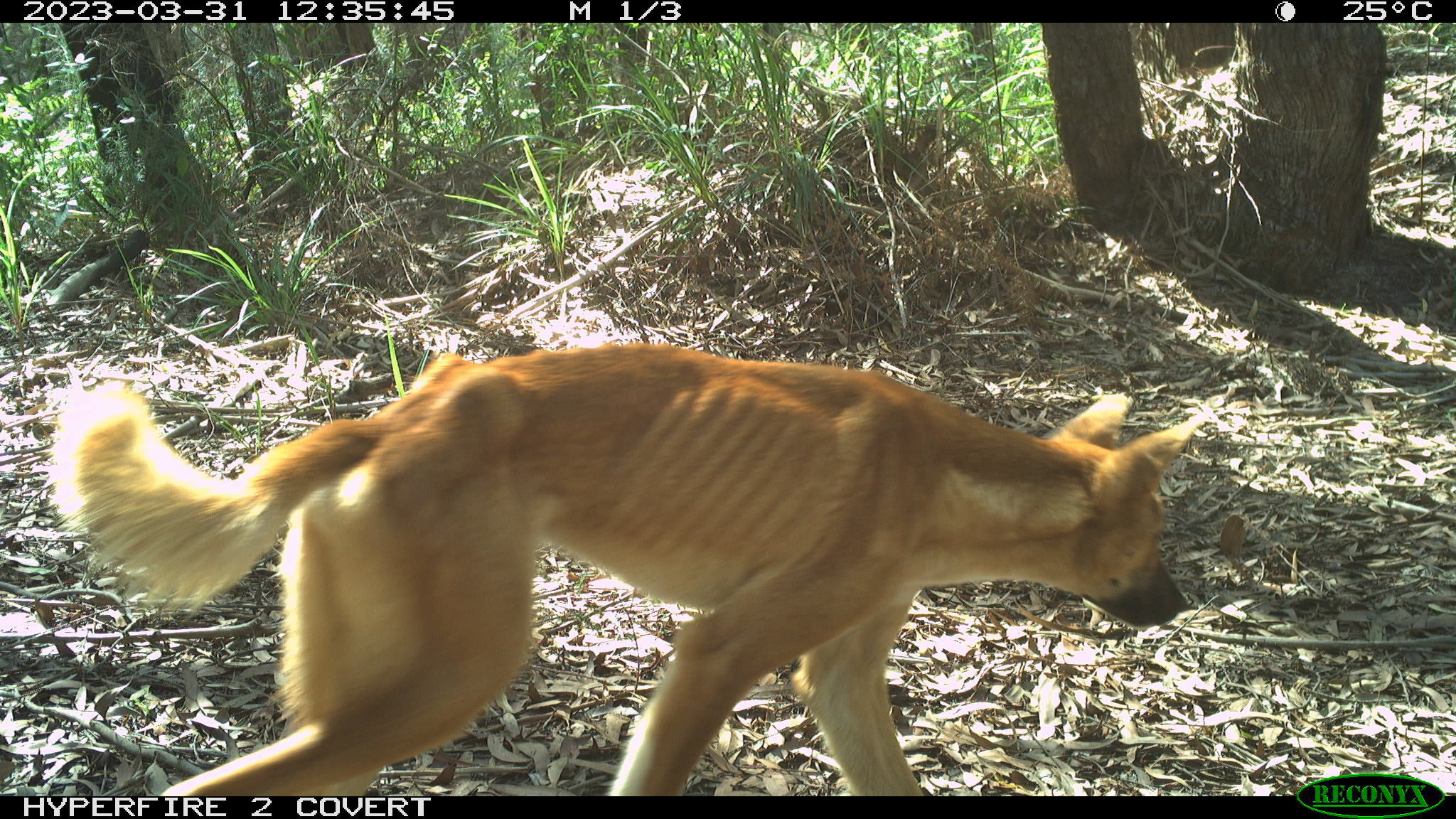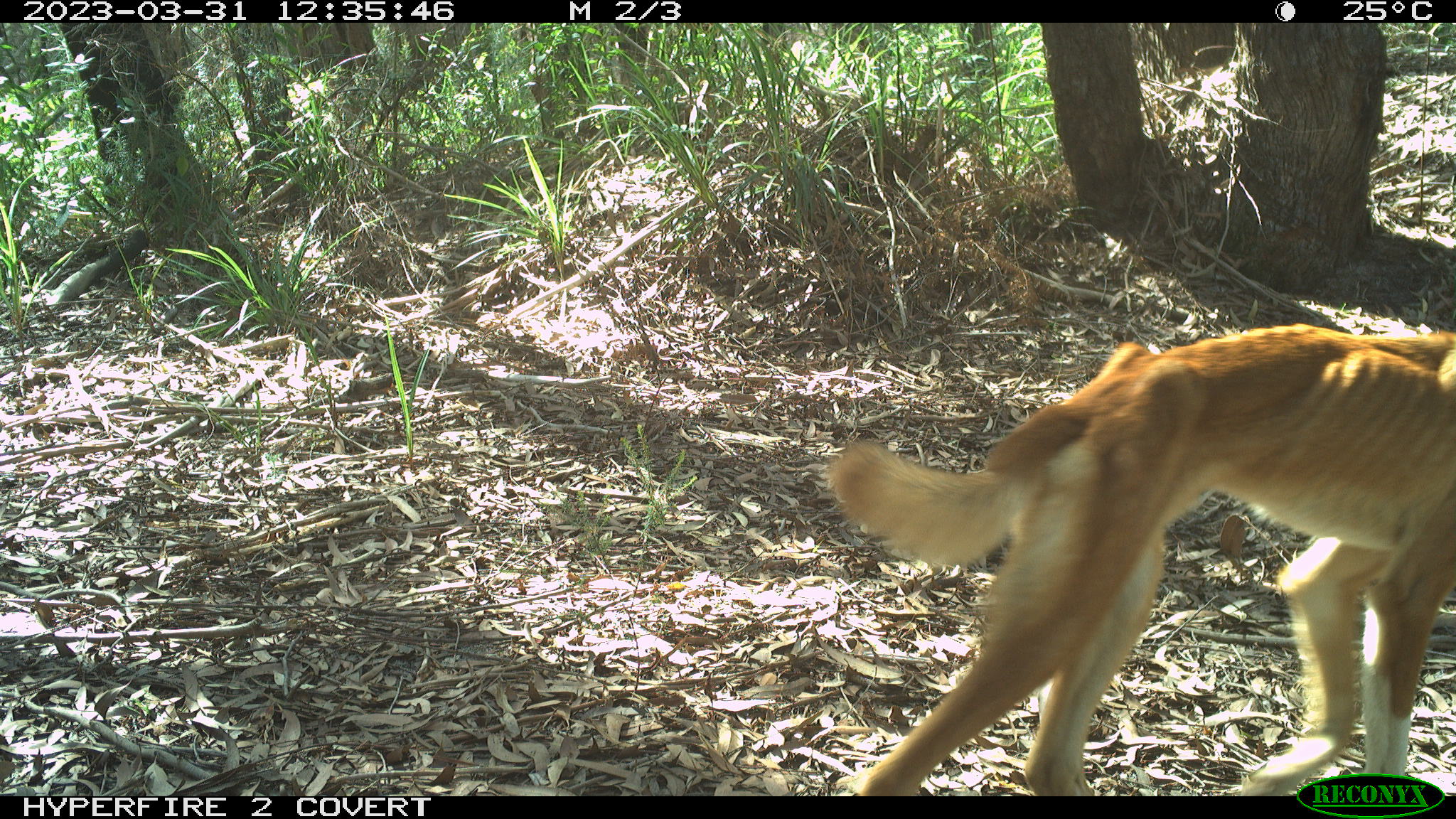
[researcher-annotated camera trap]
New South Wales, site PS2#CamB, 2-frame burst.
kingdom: Animalia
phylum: Chordata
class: Mammalia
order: Carnivora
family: Canidae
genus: Canis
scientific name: Canis familiaris dingo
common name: dingo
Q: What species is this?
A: Dingo (Canis familiaris dingo).